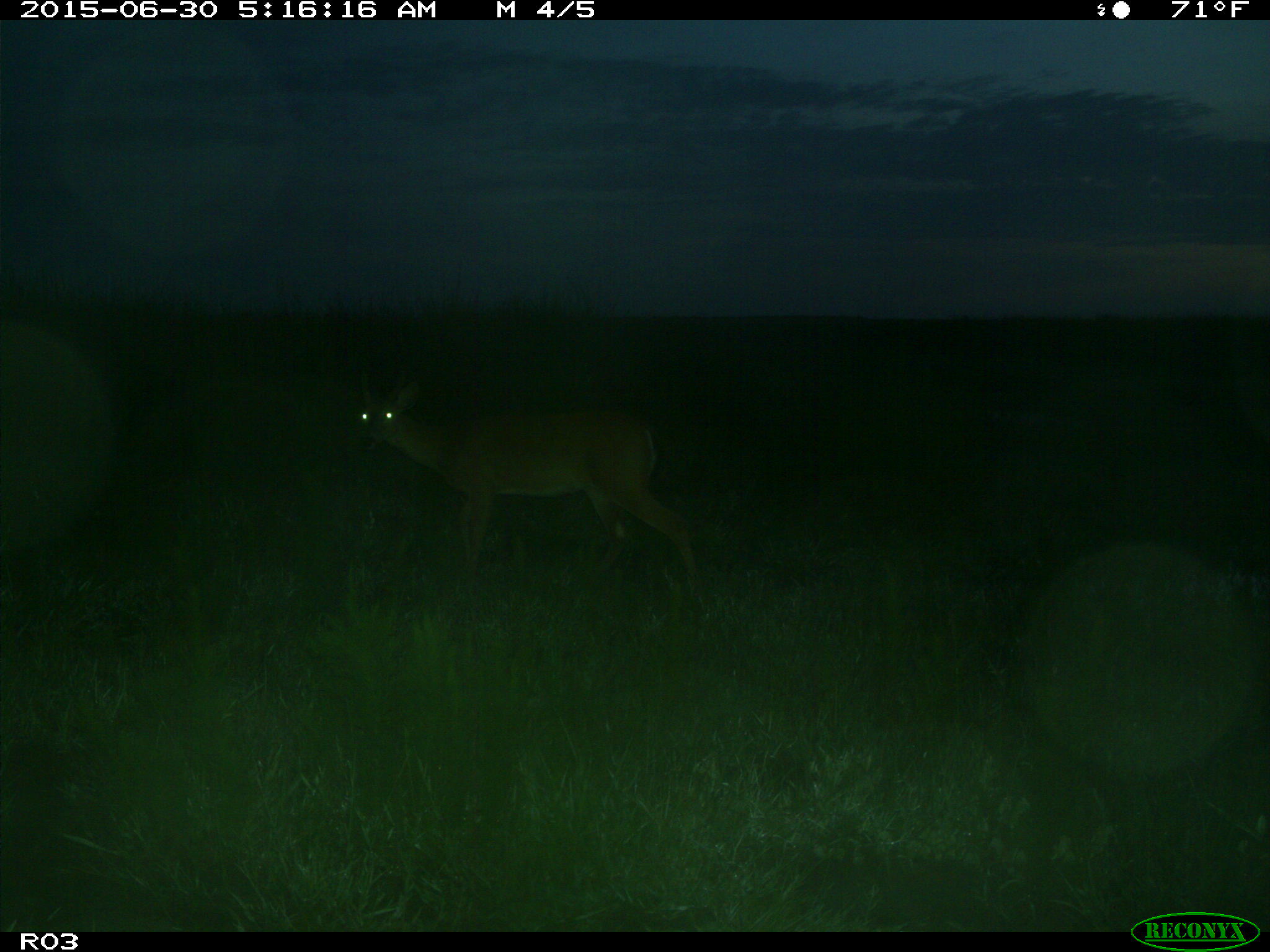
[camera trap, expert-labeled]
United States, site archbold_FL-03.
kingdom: Animalia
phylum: Chordata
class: Mammalia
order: Artiodactyla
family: Cervidae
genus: Odocoileus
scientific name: Odocoileus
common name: deer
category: unidentified deer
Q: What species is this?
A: Unidentified deer (deer) (Odocoileus).